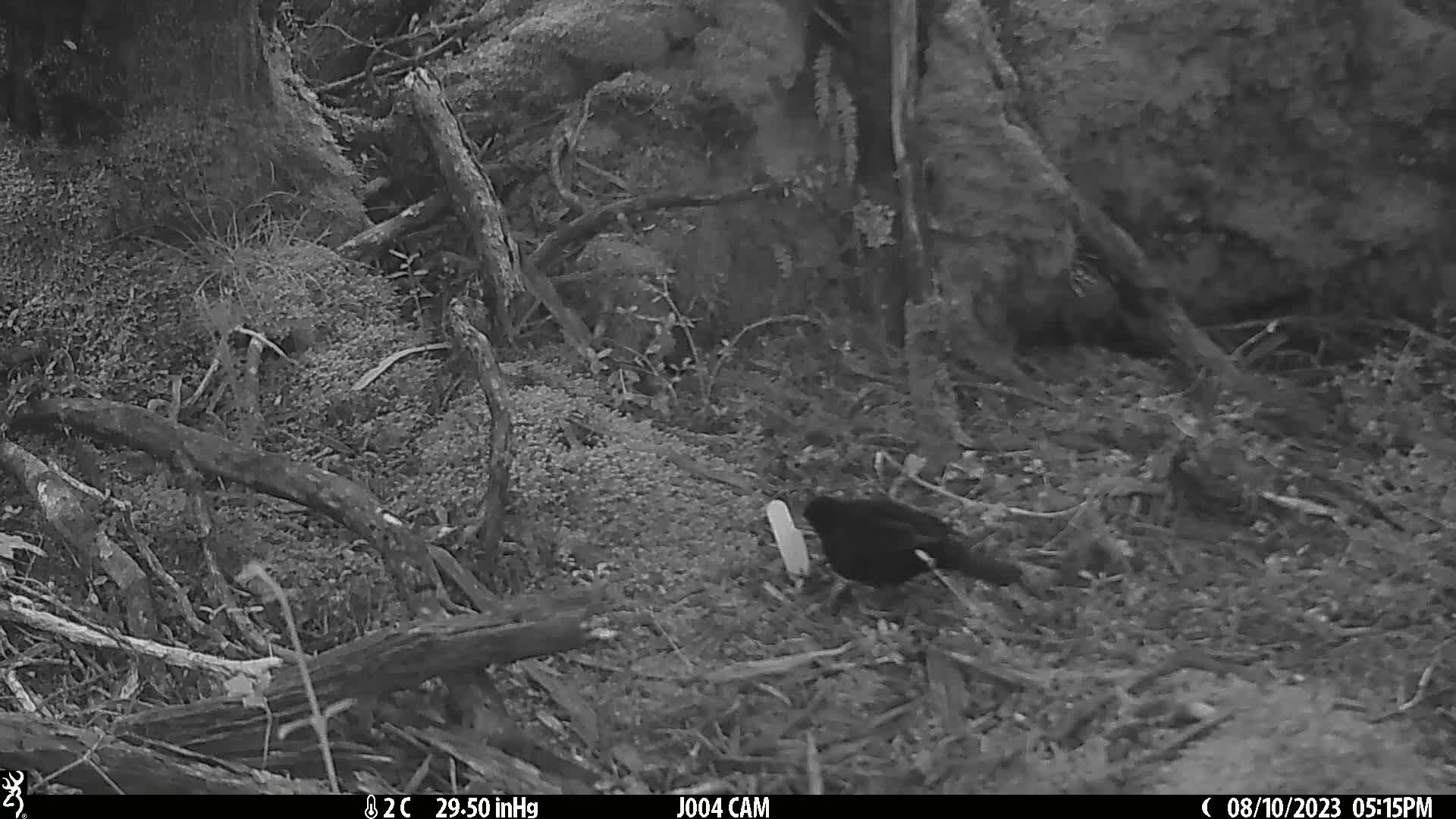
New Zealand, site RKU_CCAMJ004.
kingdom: Animalia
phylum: Chordata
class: Aves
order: Passeriformes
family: Turdidae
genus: Turdus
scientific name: Turdus merula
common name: eurasian blackbird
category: blackbird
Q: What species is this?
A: Blackbird (eurasian blackbird) (Turdus merula).